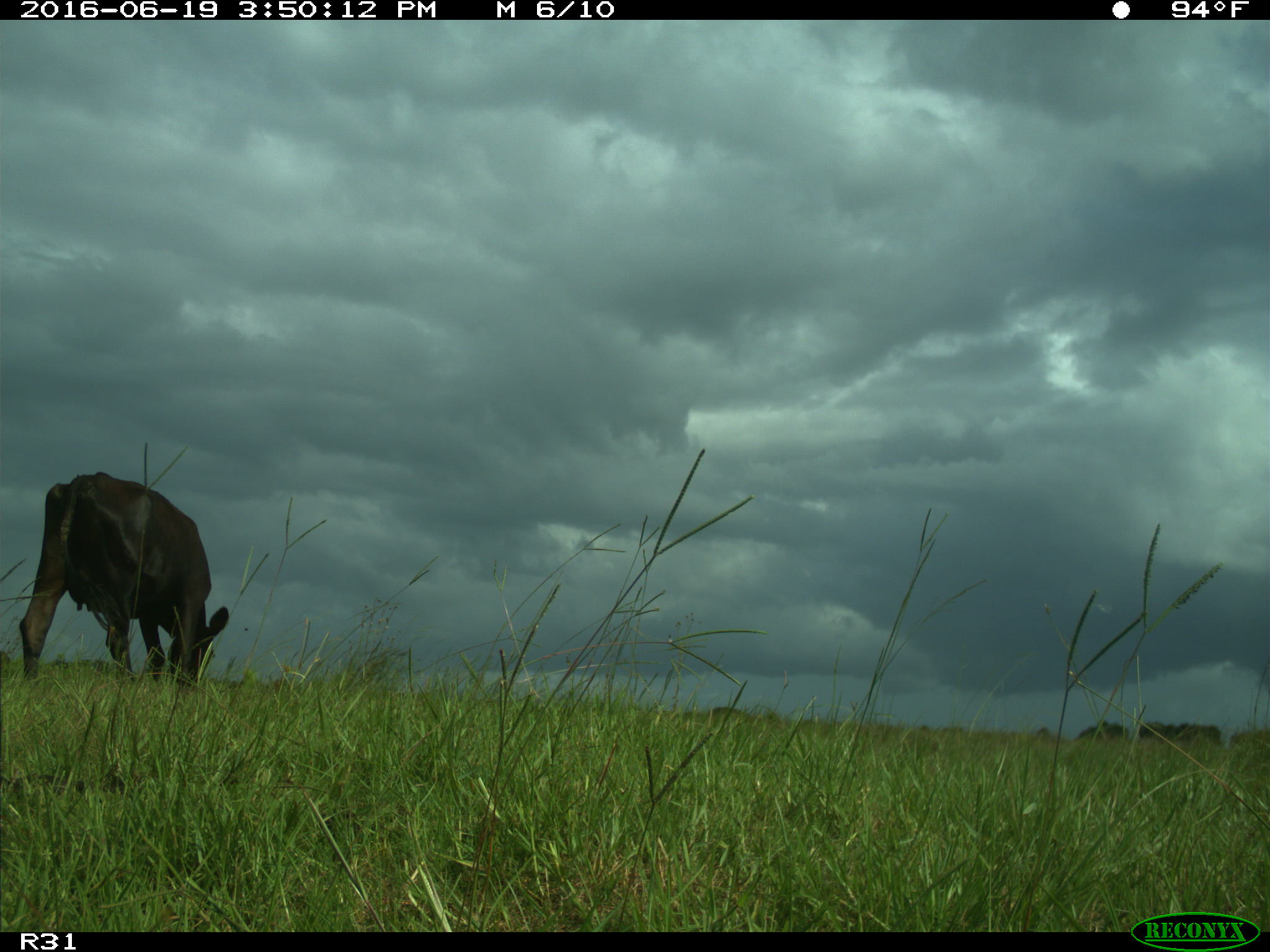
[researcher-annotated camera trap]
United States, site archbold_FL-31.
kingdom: Animalia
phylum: Chordata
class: Mammalia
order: Artiodactyla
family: Bovidae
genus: Bos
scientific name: Bos taurus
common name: domestic cow